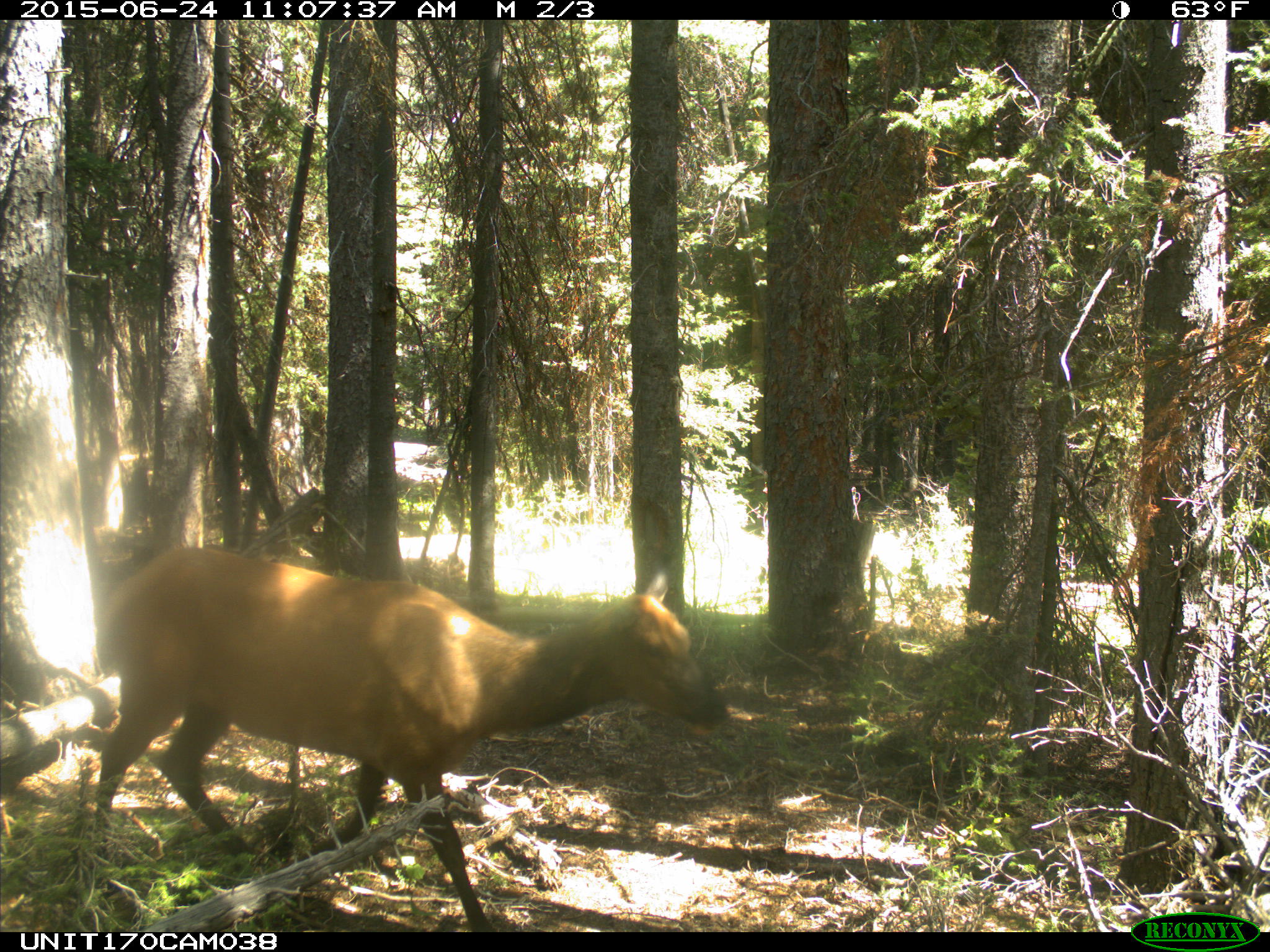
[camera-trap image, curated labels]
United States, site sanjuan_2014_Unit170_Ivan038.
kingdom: Animalia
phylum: Chordata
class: Mammalia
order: Artiodactyla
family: Cervidae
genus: Cervus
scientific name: Cervus elaphus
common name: red deer